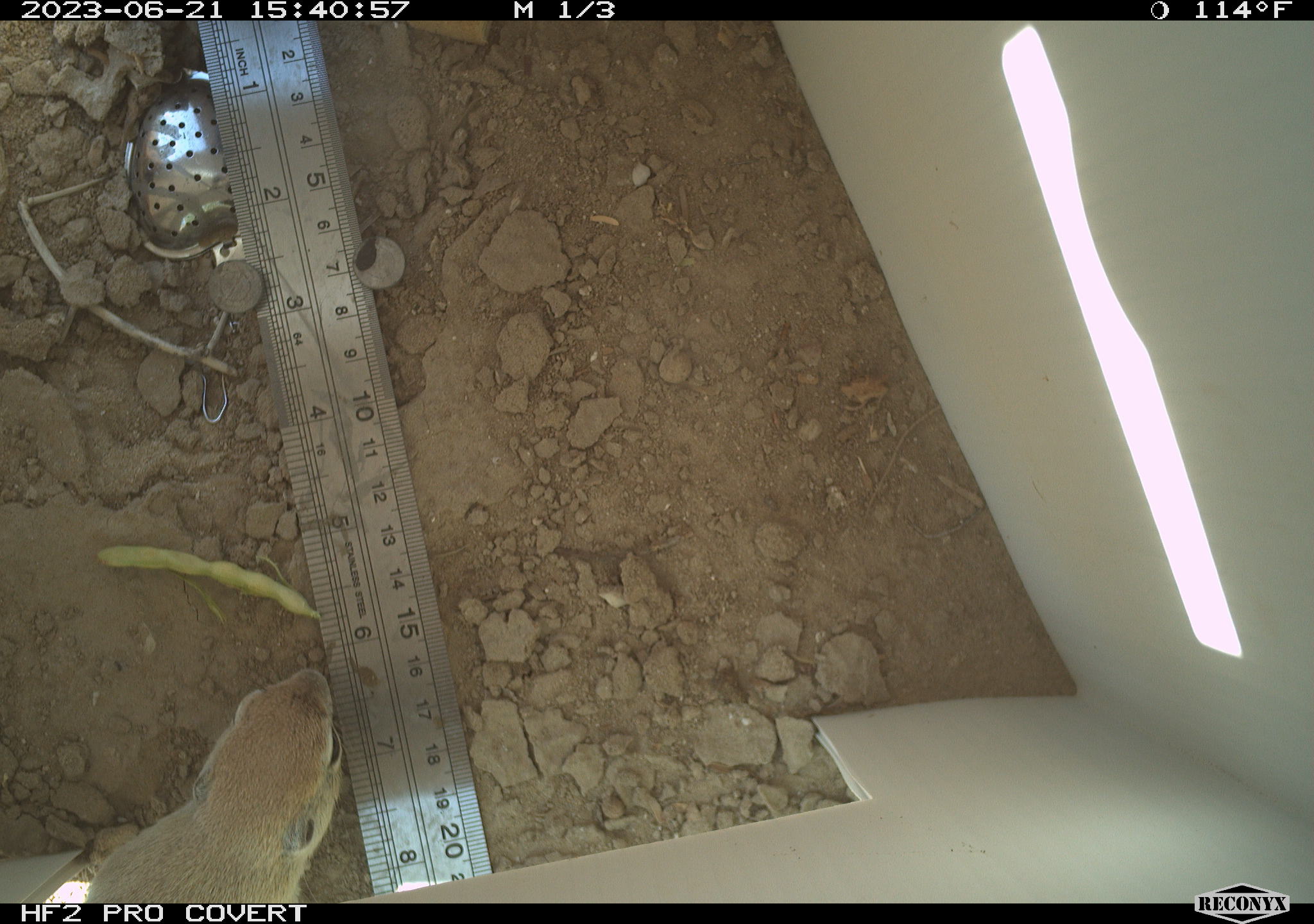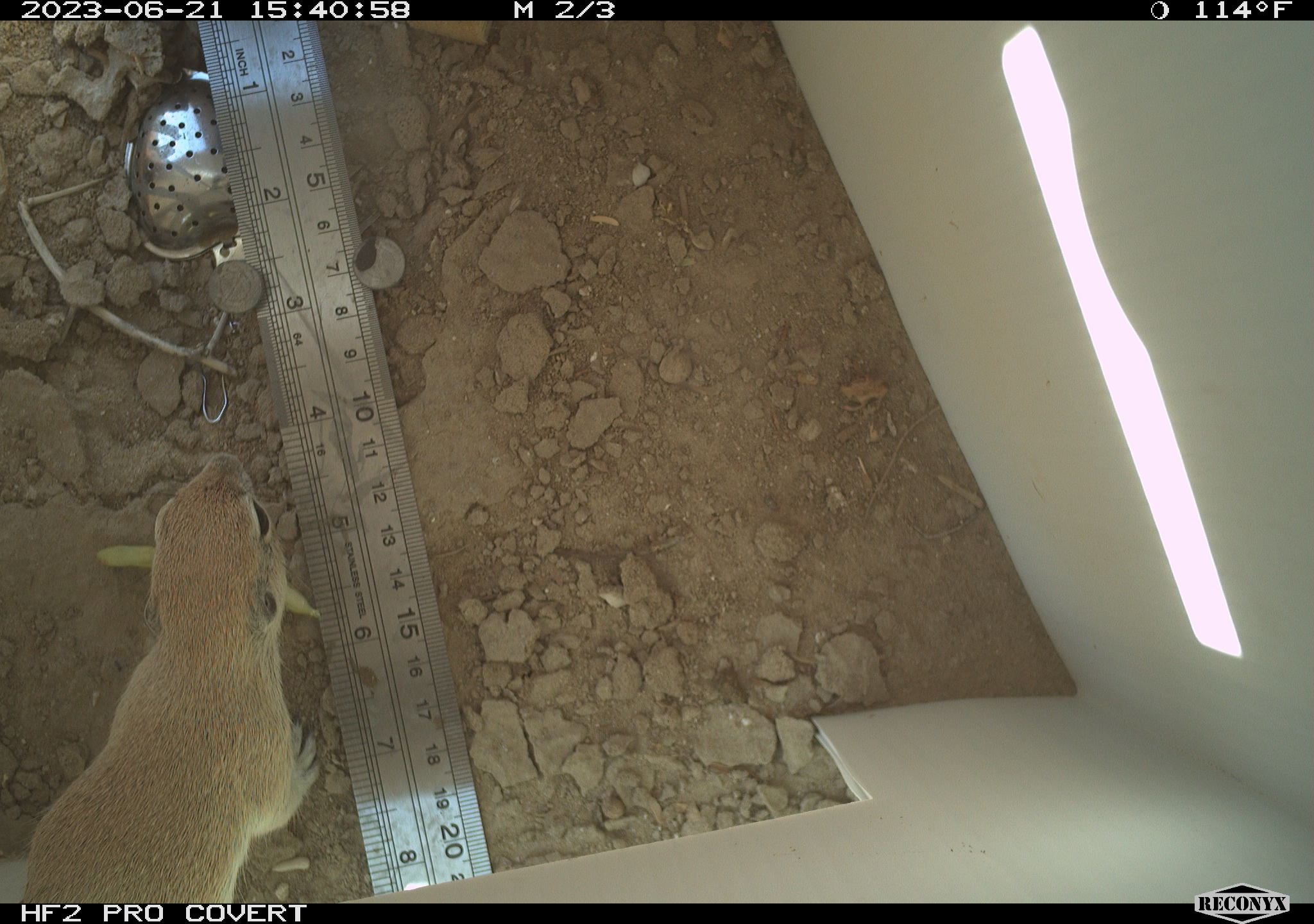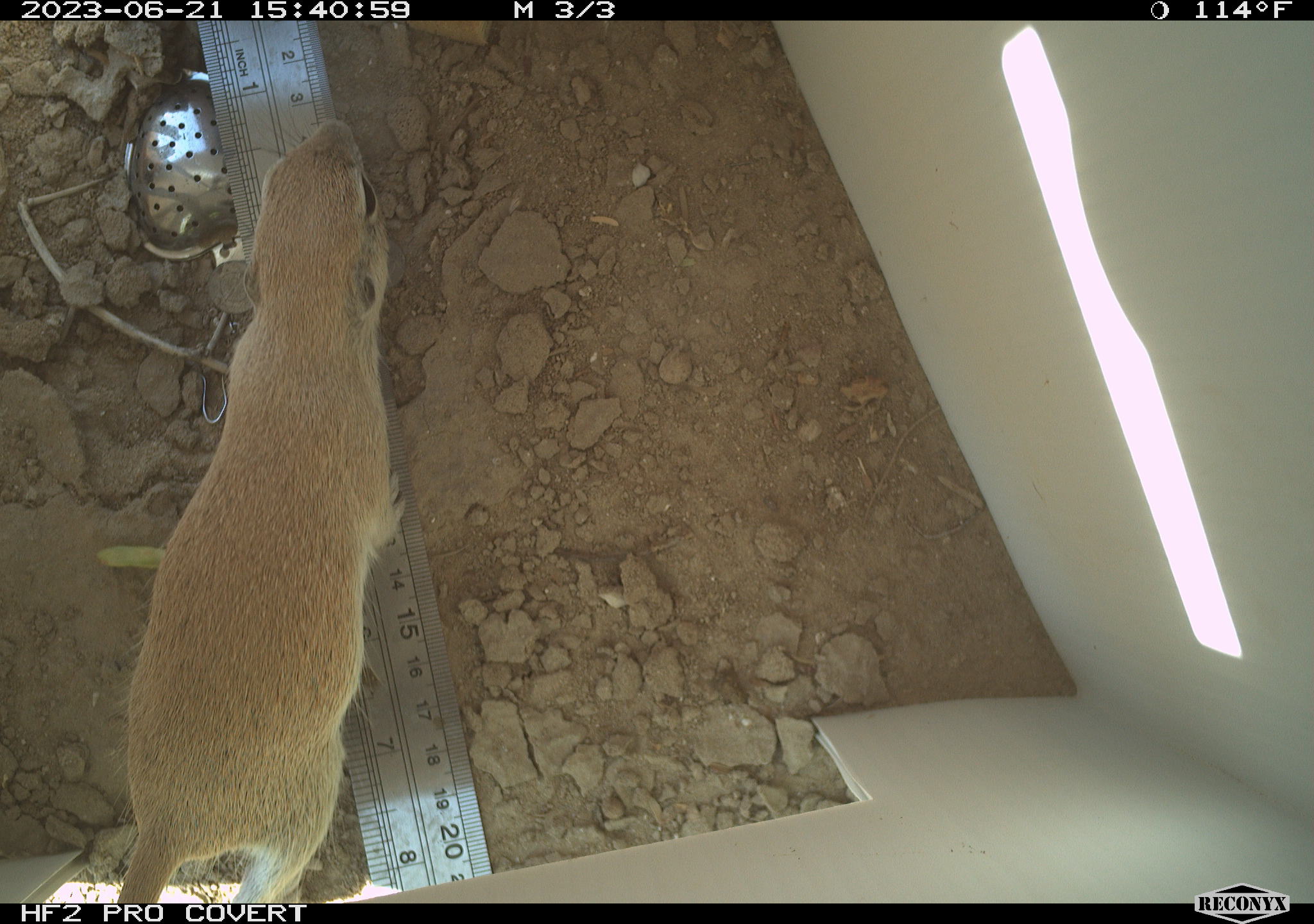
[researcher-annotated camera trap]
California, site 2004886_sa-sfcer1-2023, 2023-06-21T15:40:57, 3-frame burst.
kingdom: Animalia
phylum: Chordata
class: Mammalia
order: Rodentia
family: Sciuridae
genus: Xerospermophilus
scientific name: Xerospermophilus tereticaudus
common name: round-tailed ground squirrel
Round-tailed ground squirrel (Xerospermophilus tereticaudus).